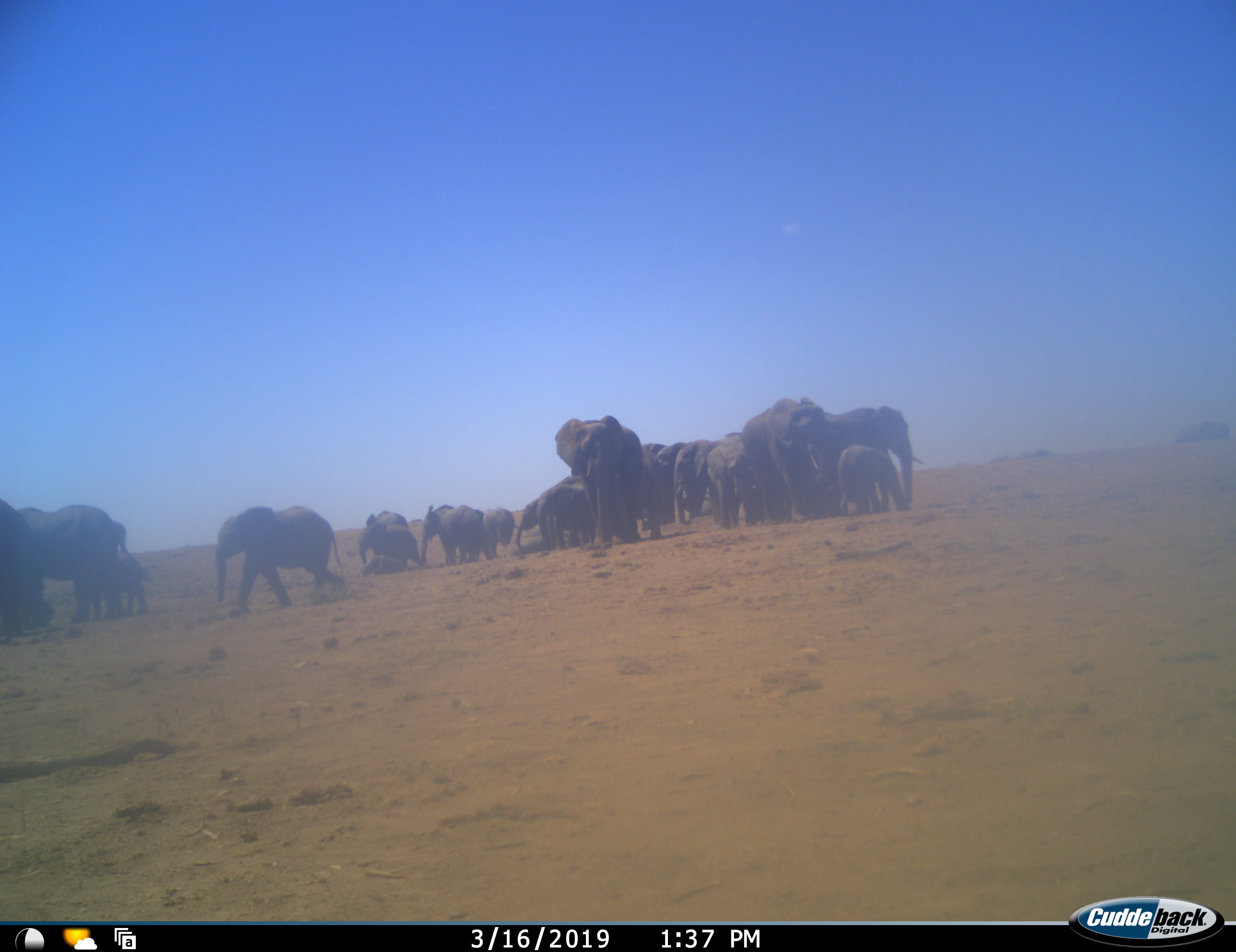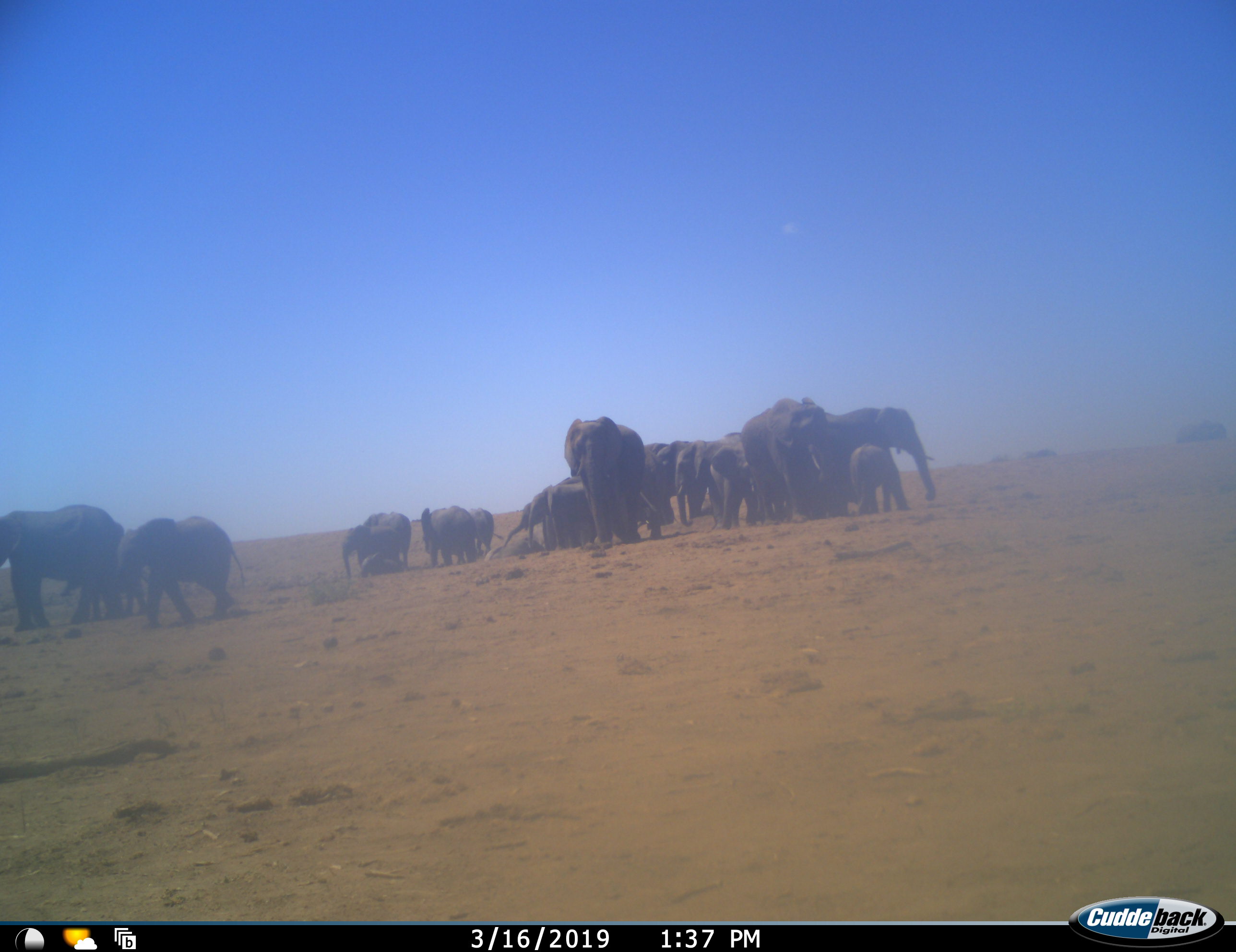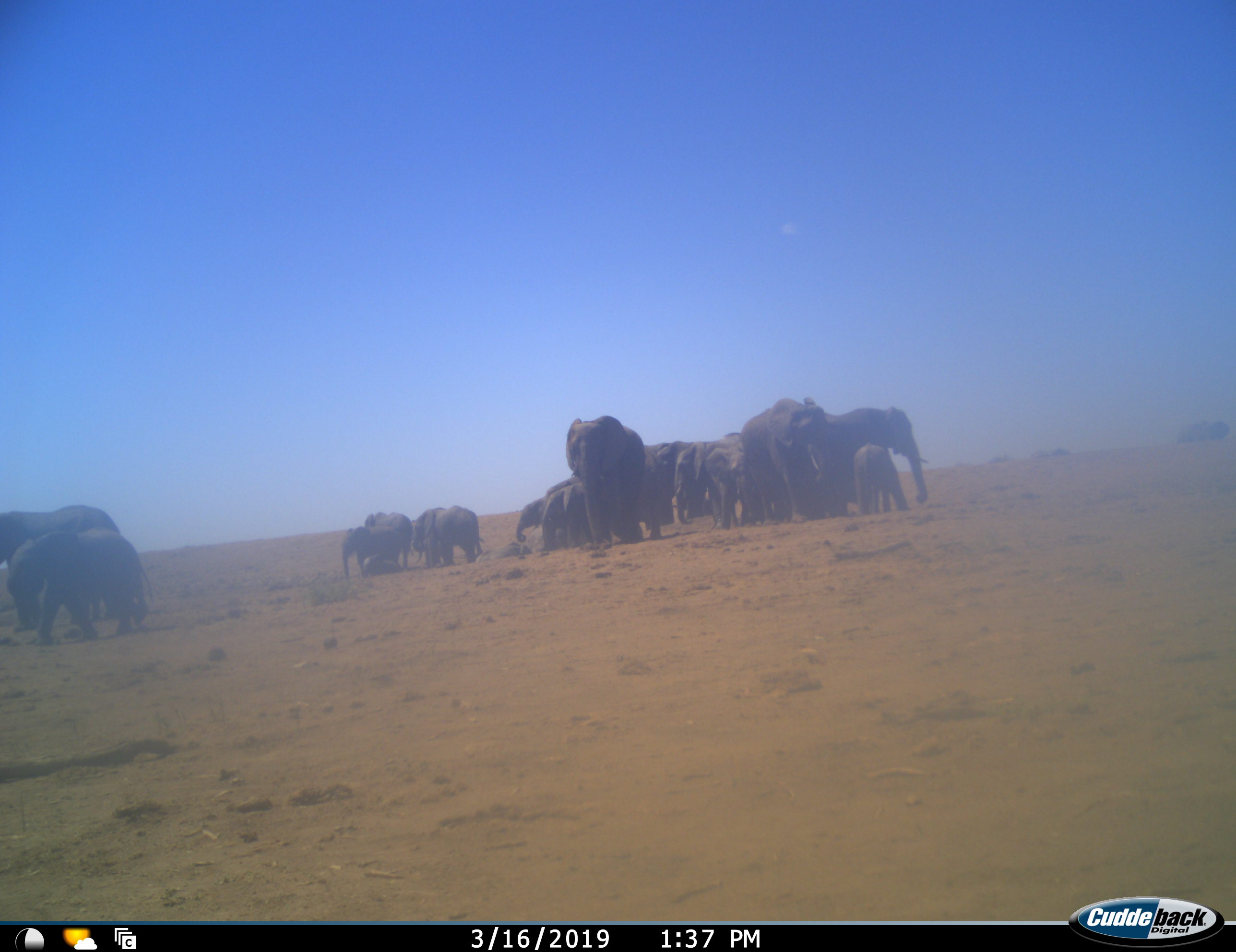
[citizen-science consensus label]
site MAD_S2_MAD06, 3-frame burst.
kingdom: Animalia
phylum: Chordata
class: Mammalia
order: Proboscidea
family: Elephantidae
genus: Loxodonta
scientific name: Loxodonta africana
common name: african bush elephant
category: elephant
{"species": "elephant (african bush elephant) (Loxodonta africana)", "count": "11-50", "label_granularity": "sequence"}